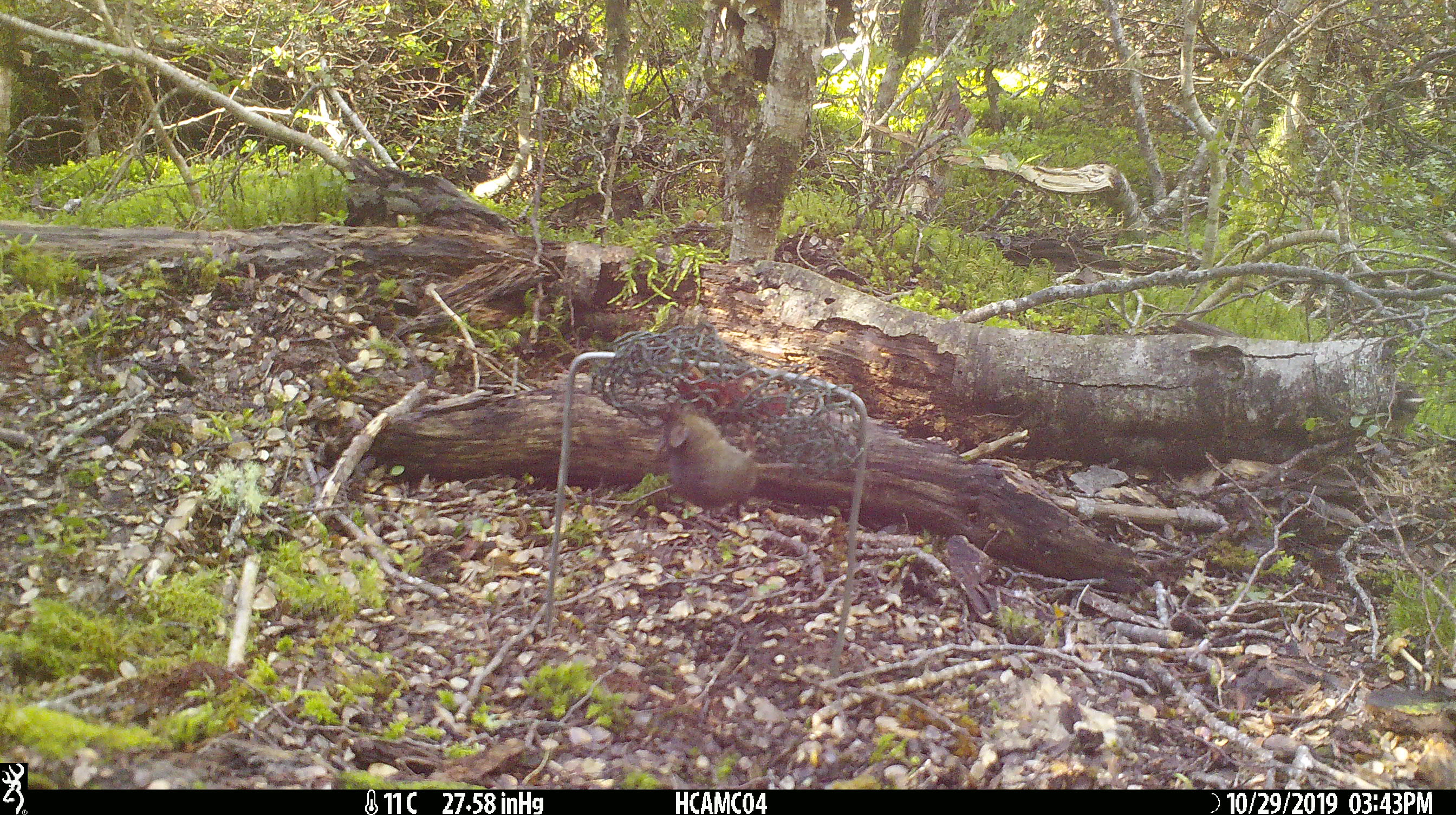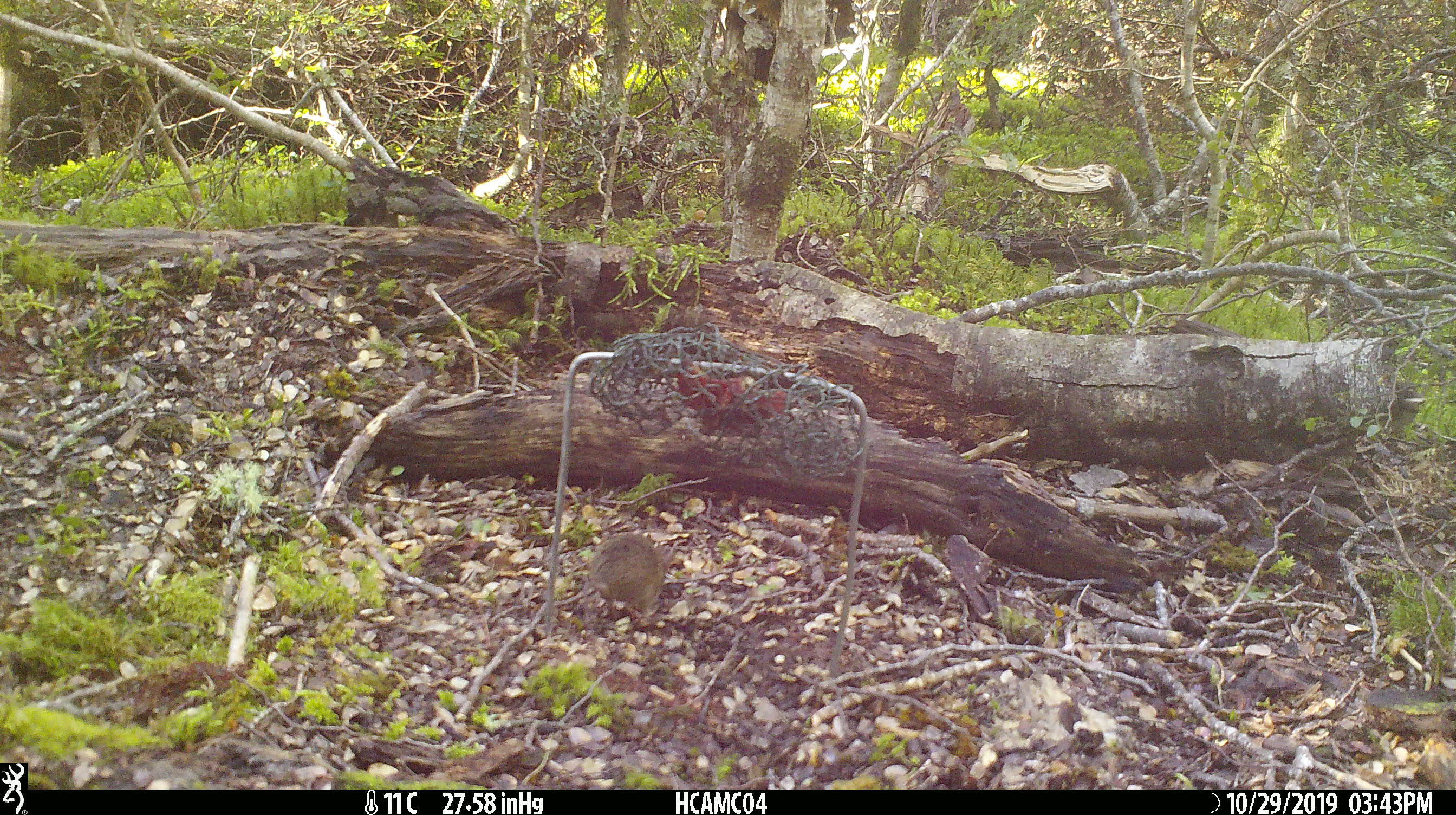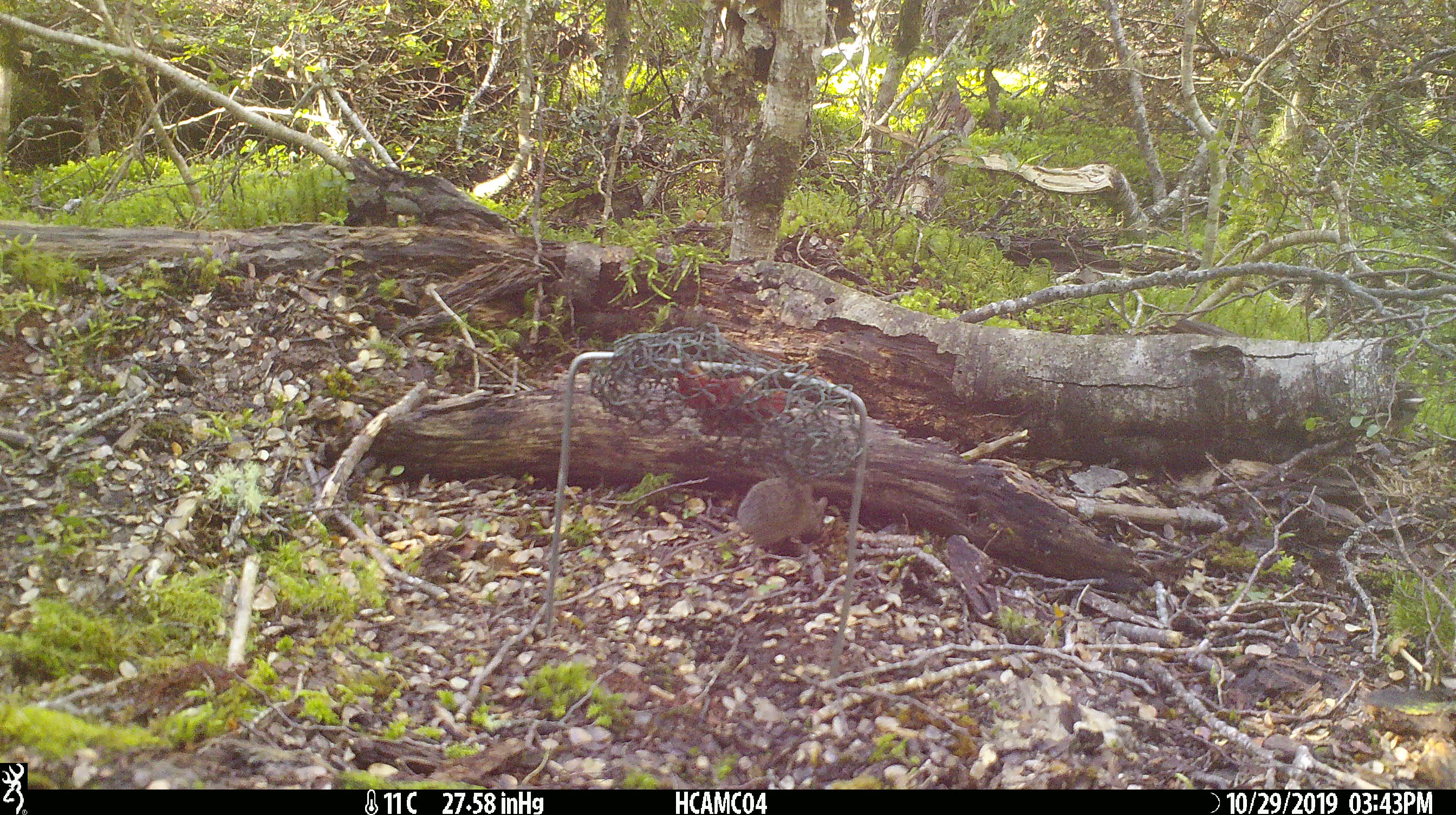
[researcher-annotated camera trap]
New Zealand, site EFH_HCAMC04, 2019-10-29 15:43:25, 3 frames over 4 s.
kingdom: Animalia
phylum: Chordata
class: Mammalia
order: Rodentia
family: Muridae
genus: Mus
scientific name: Mus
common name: mouse